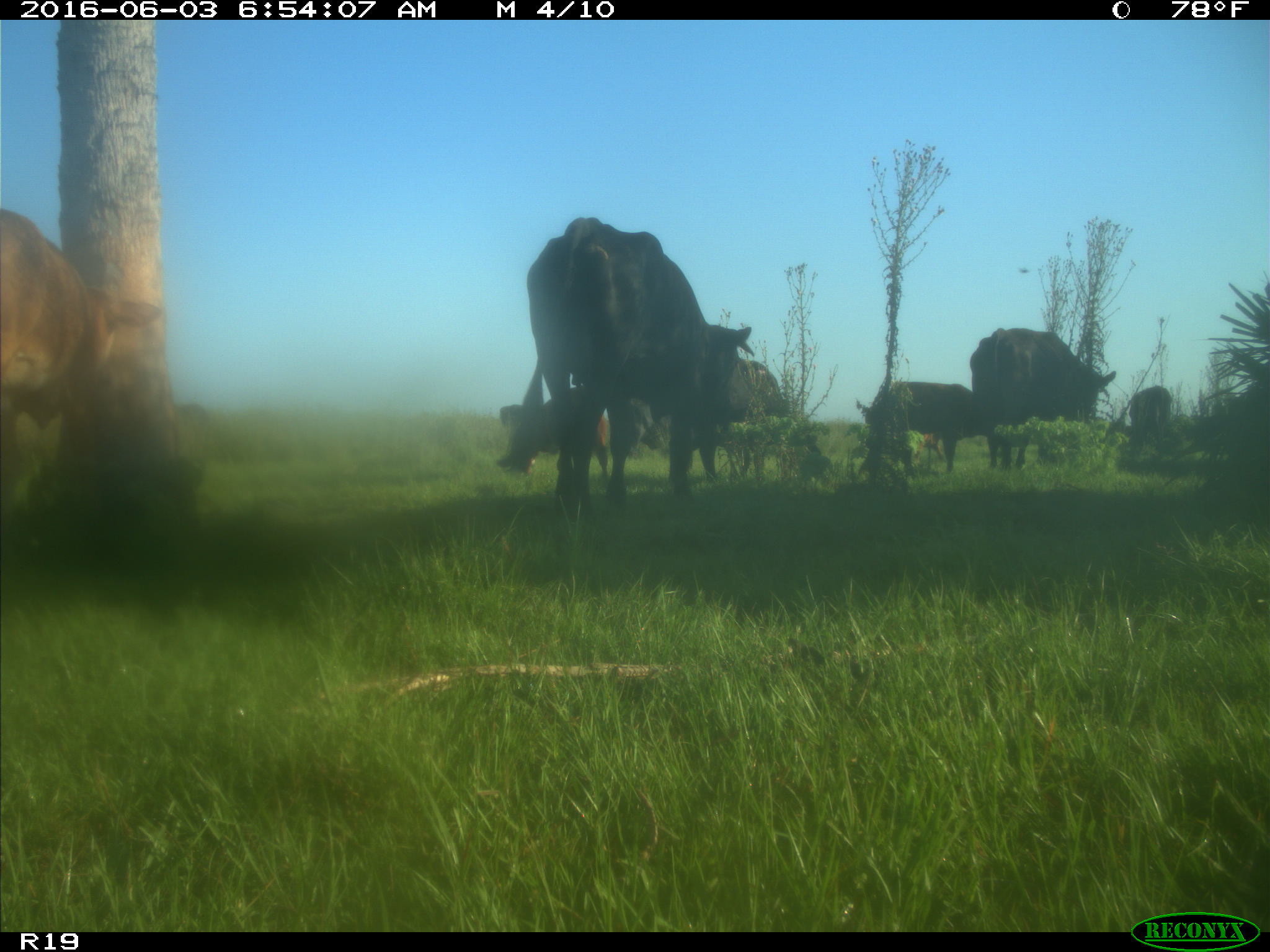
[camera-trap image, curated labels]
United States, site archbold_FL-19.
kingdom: Animalia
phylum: Chordata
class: Mammalia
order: Artiodactyla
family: Bovidae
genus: Bos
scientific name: Bos taurus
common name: domestic cow